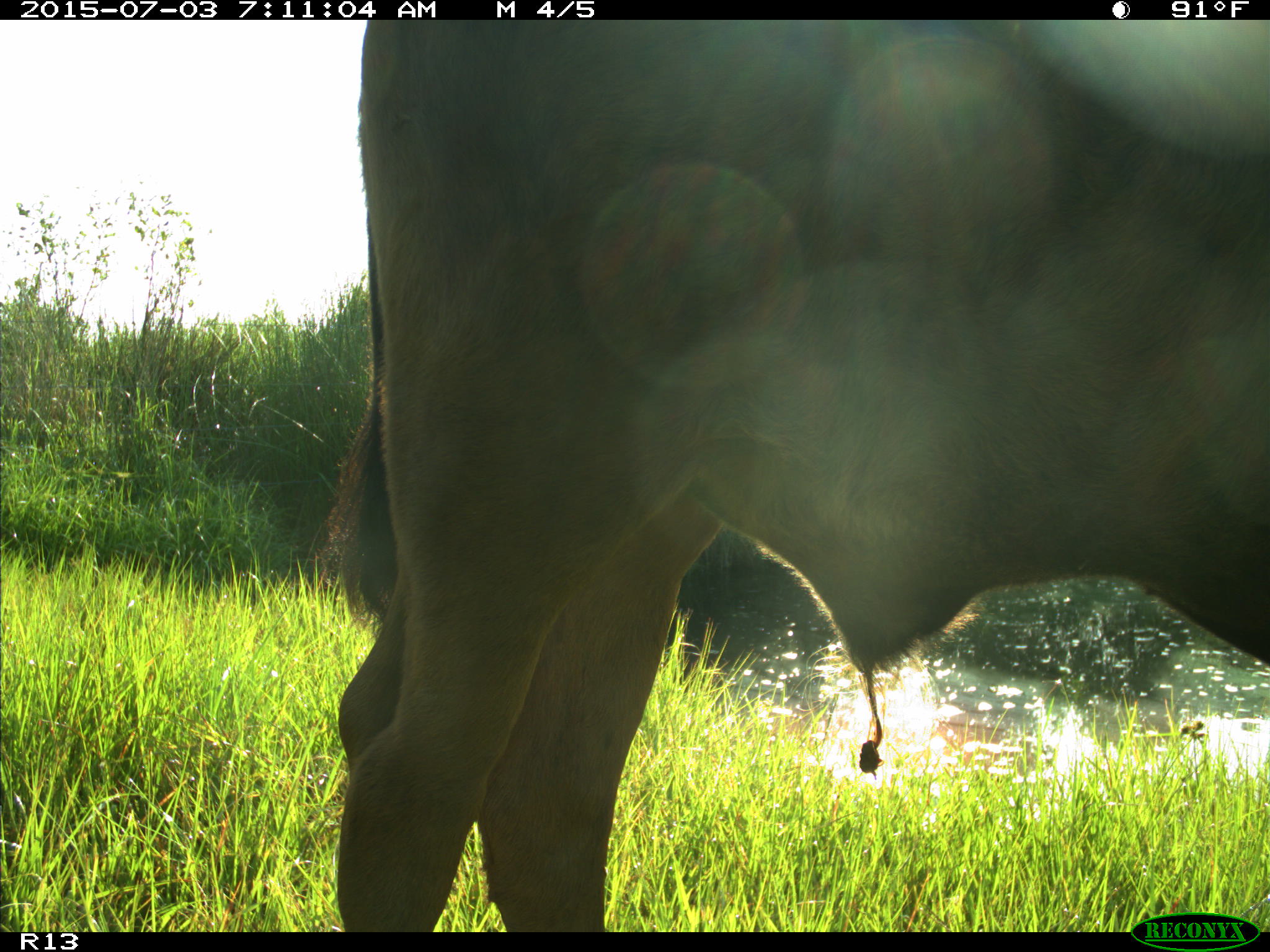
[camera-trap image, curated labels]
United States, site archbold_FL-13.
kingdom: Animalia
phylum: Chordata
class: Mammalia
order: Artiodactyla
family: Bovidae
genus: Bos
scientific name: Bos taurus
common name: domestic cow